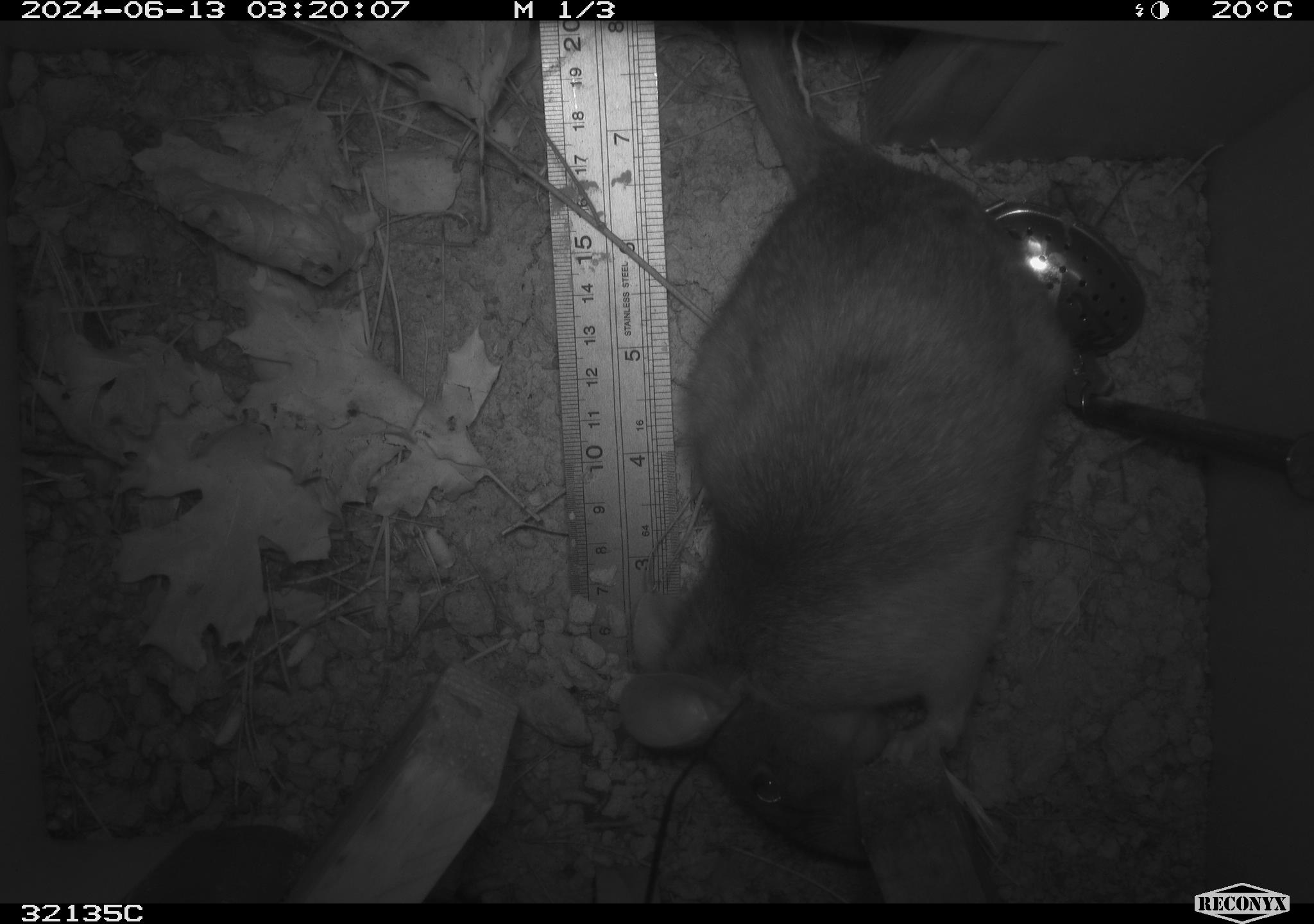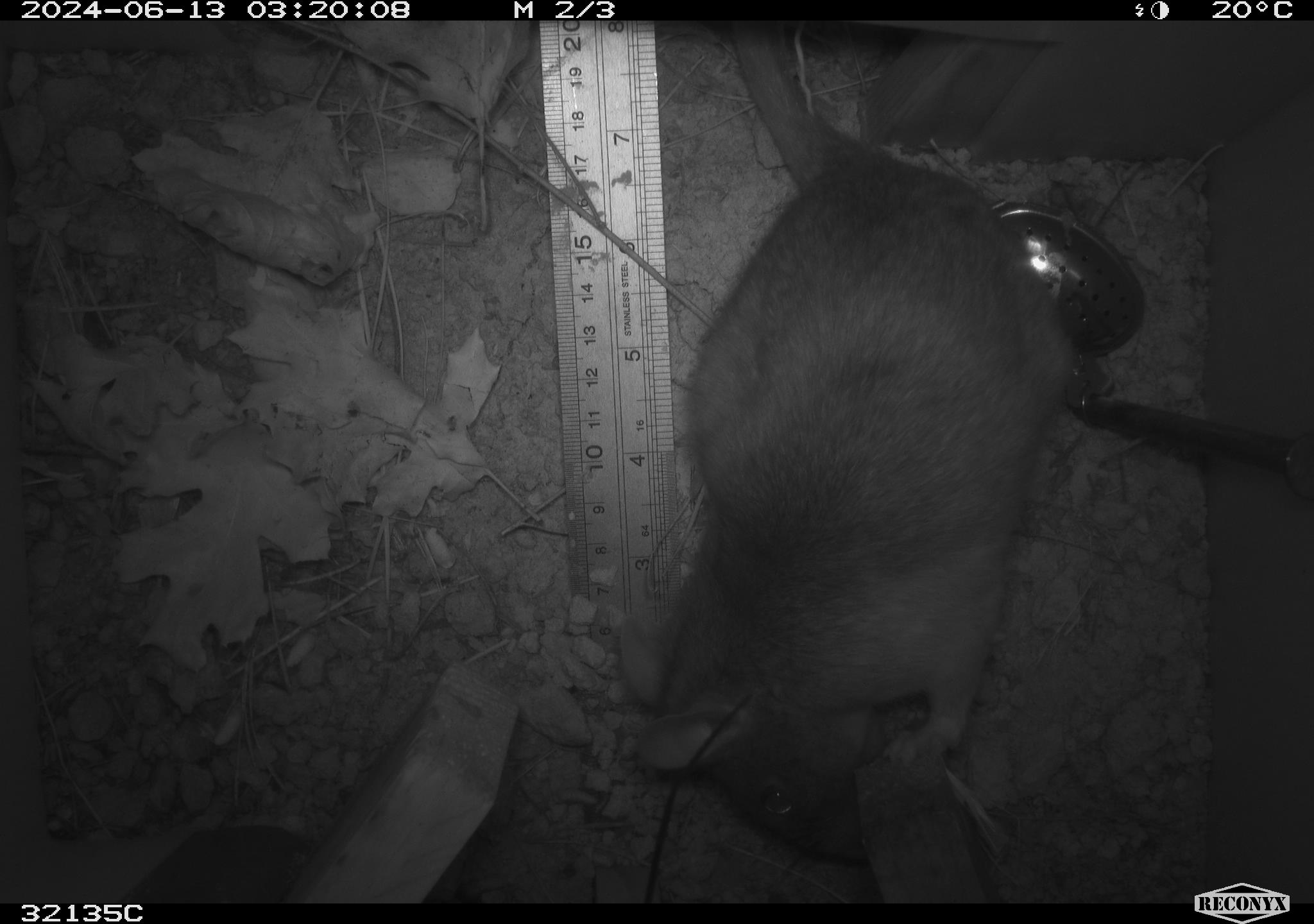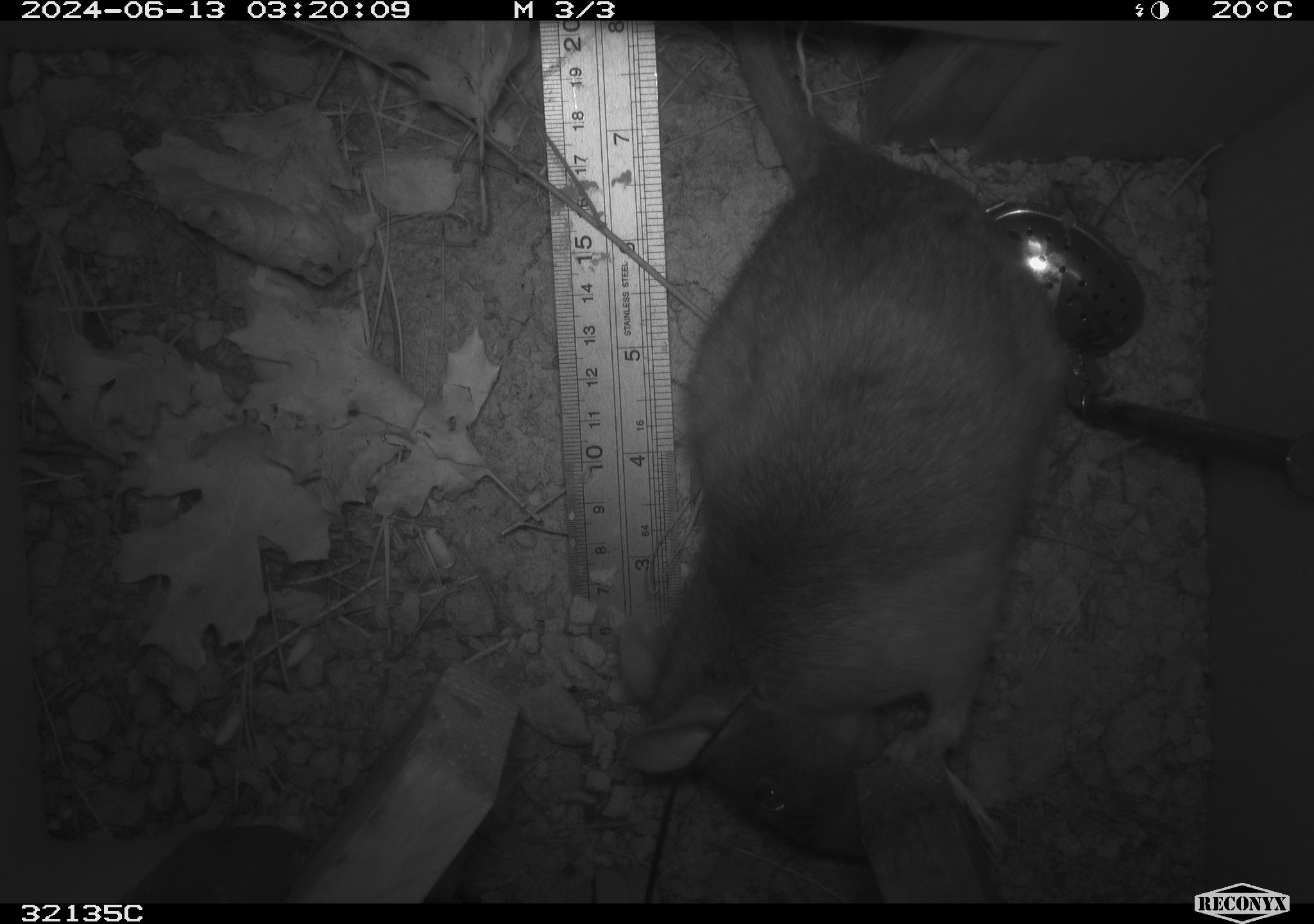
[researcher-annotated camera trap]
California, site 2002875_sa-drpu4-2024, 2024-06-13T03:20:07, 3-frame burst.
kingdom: Animalia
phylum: Chordata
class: Mammalia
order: Rodentia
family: Cricetidae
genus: Neotoma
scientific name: Neotoma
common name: pack rat or woodrat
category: neotoma species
Neotoma species (pack rat or woodrat) (Neotoma).